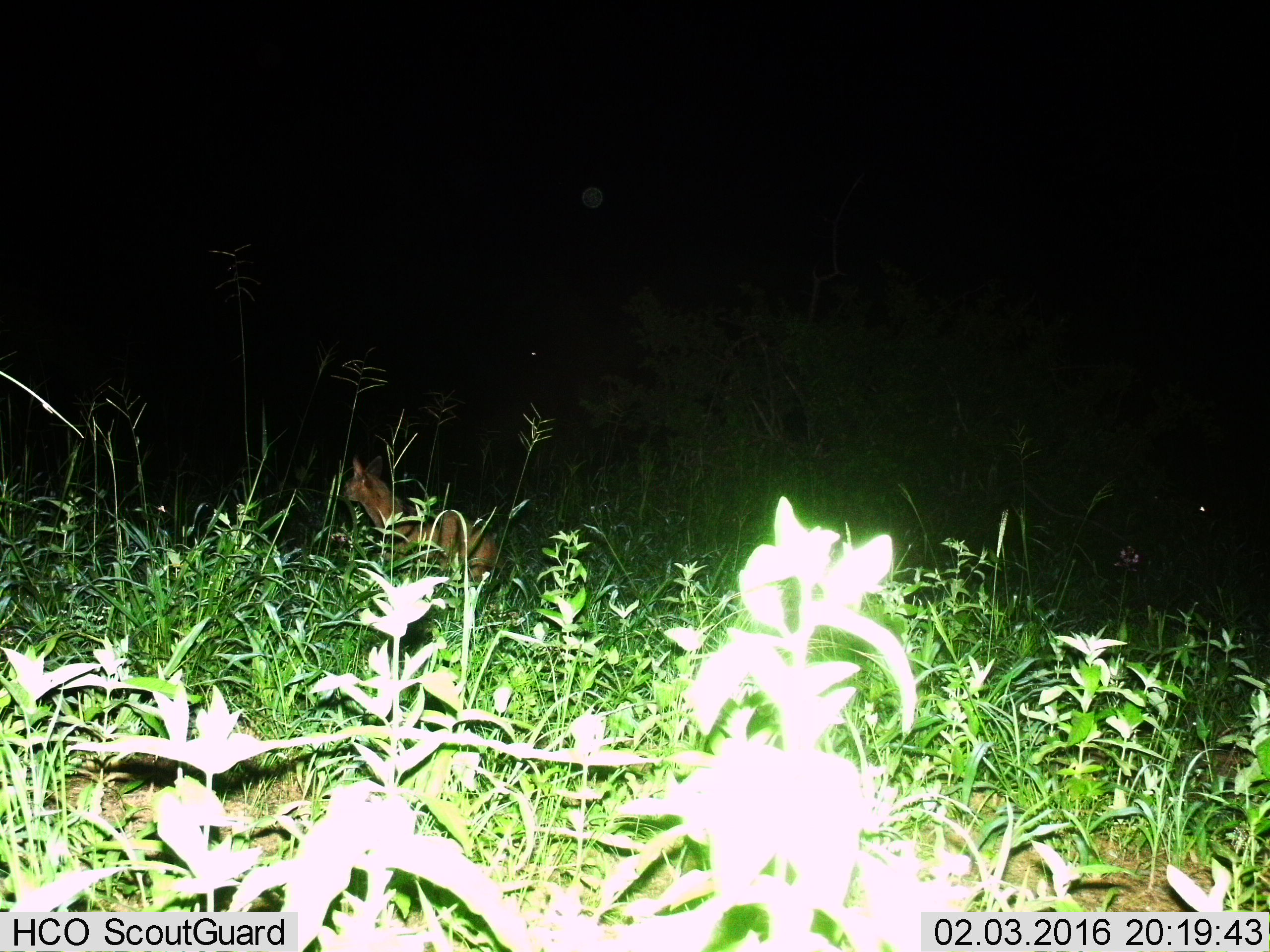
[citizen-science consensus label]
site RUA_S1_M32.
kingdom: Animalia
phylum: Chordata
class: Mammalia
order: Carnivora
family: Hyaenidae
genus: Proteles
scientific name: Proteles cristatus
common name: aardwolf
Aardwolf (Proteles cristatus), count 1. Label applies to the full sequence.